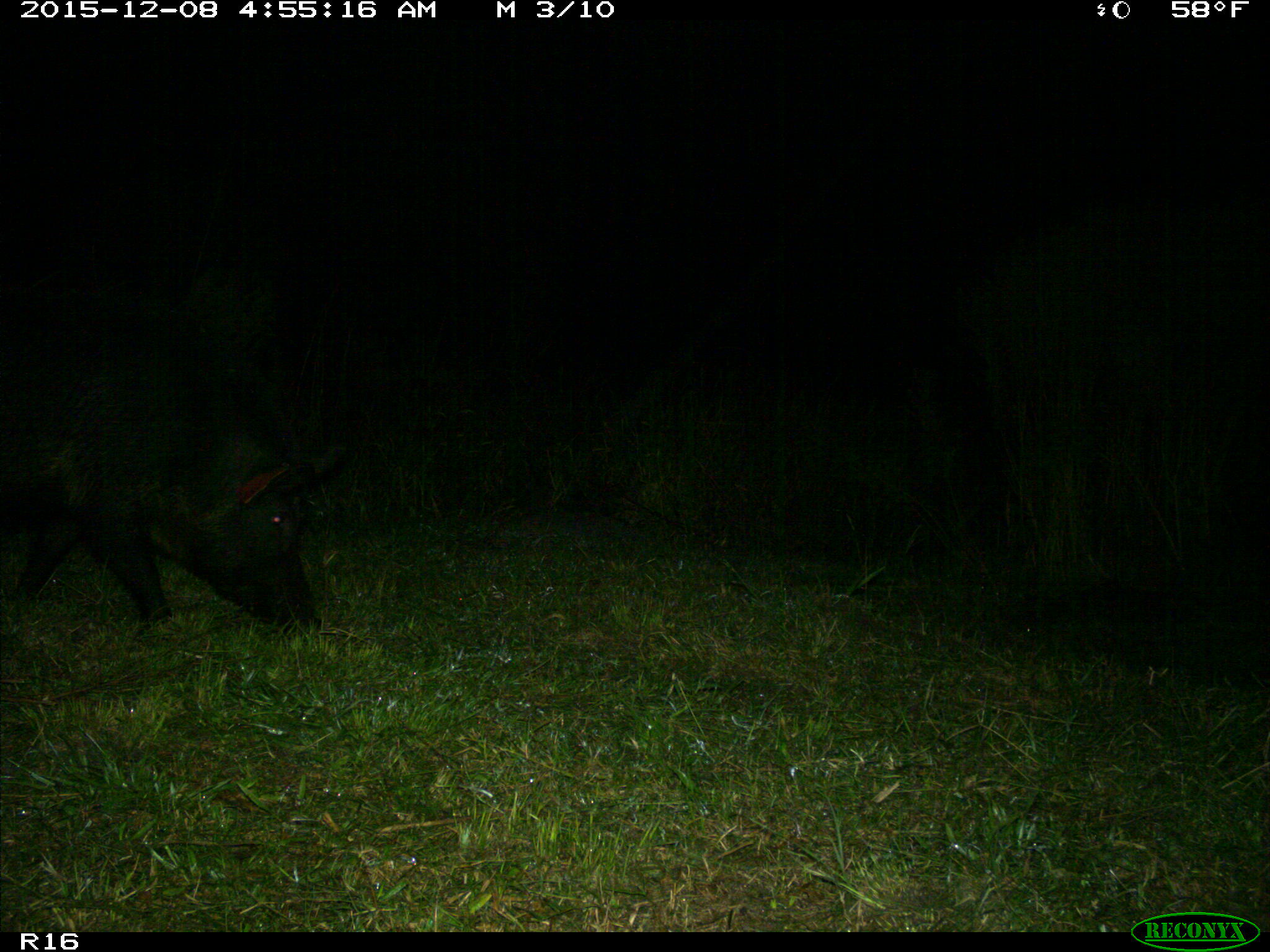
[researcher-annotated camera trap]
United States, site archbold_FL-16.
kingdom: Animalia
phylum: Chordata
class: Mammalia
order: Artiodactyla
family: Suidae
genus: Sus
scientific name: Sus scrofa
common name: wild boar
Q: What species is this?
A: Sus scrofa (wild boar).